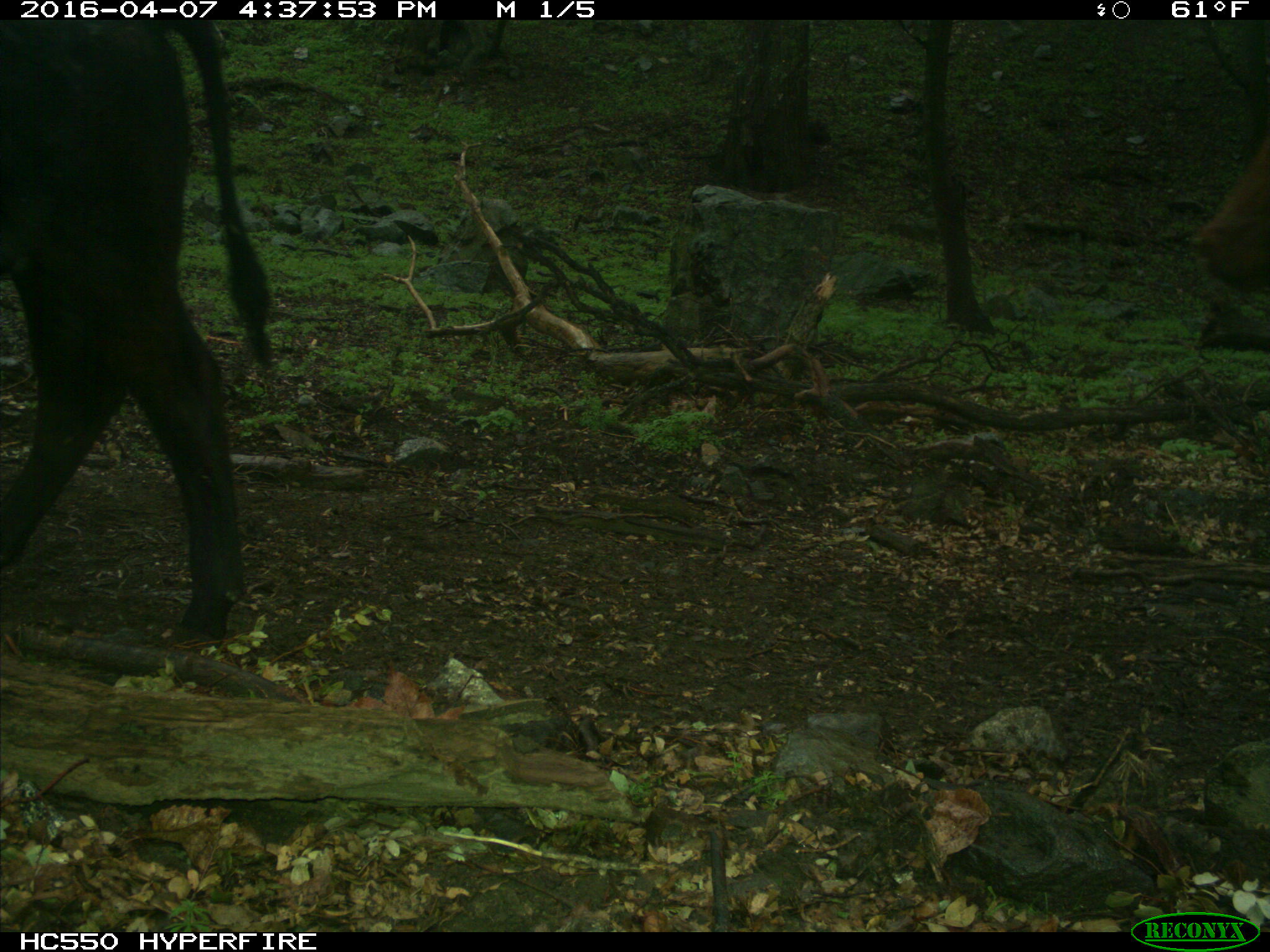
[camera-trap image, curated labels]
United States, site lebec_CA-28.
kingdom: Animalia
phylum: Chordata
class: Mammalia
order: Artiodactyla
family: Bovidae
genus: Bos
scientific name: Bos taurus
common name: domestic cow